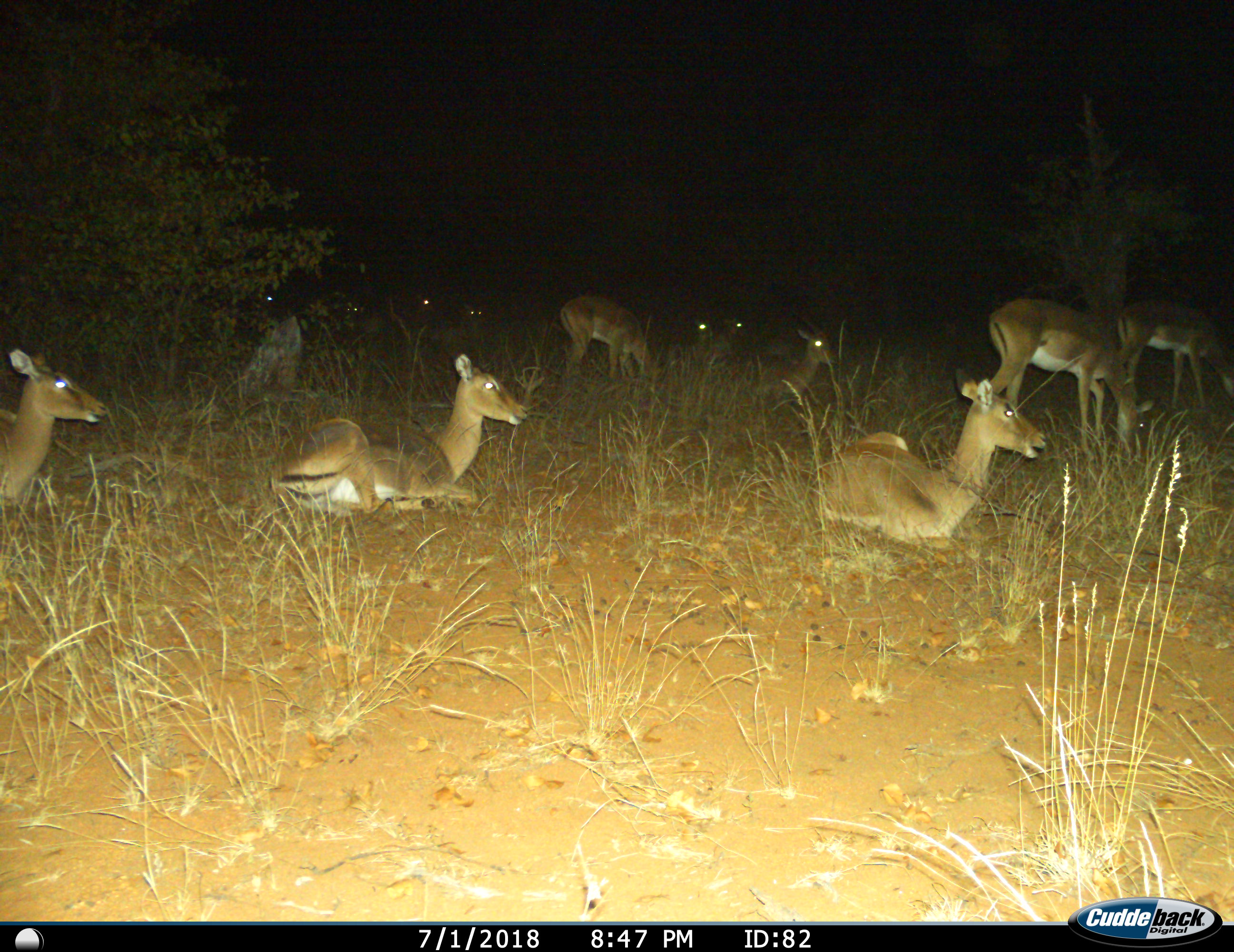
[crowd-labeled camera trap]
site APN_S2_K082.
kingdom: Animalia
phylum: Chordata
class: Mammalia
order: Artiodactyla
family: Bovidae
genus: Aepyceros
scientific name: Aepyceros melampus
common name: impala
Impala (Aepyceros melampus), count 11-50. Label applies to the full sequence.